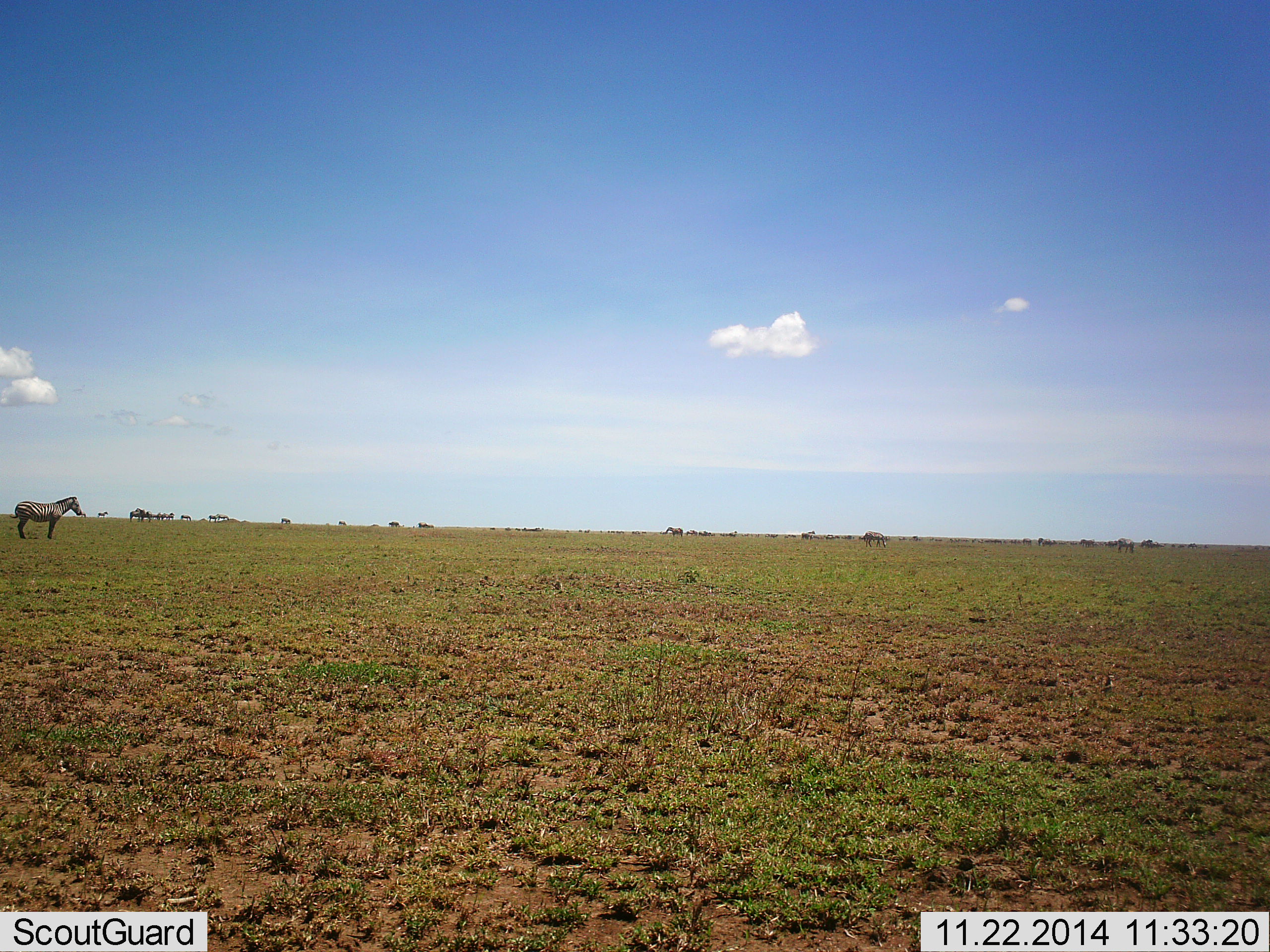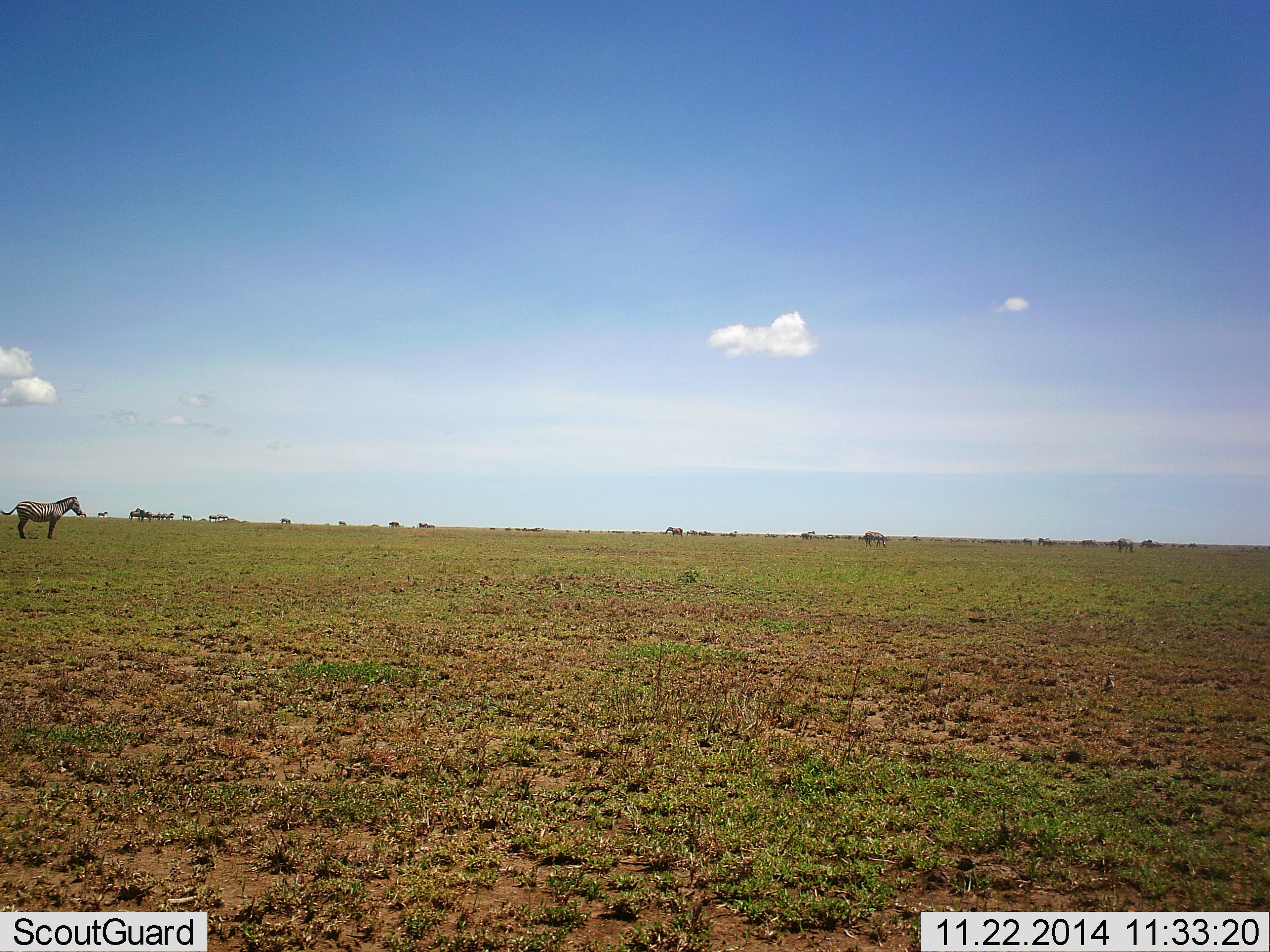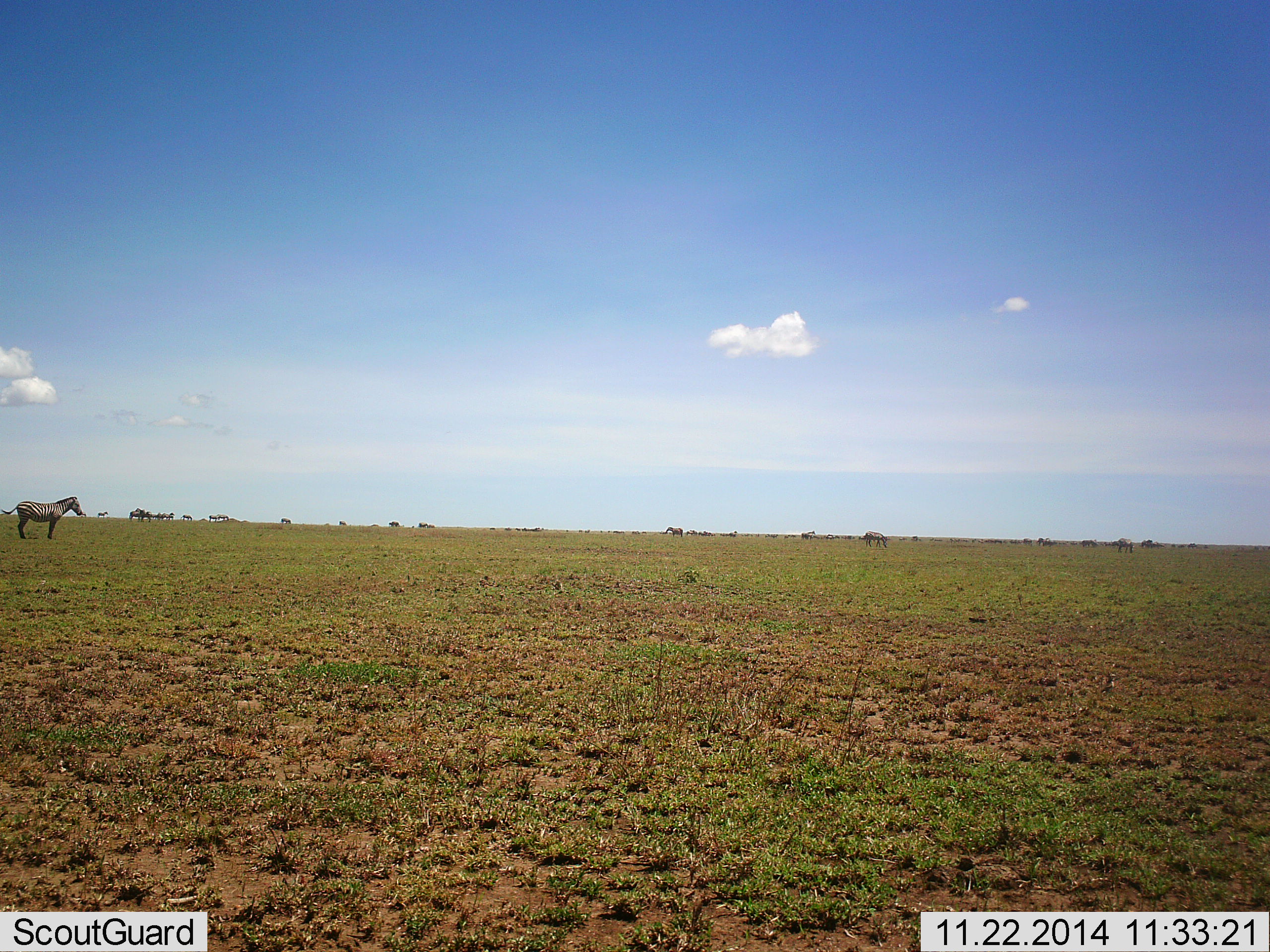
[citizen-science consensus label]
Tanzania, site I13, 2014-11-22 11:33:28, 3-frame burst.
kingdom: Animalia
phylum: Chordata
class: Mammalia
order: Perissodactyla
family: Equidae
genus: Equus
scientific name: Equus quagga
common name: plains zebra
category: zebra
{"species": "zebra (plains zebra) (Equus quagga)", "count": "1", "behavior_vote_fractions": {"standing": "91%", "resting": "0%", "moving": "18%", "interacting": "0%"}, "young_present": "0%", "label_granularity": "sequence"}